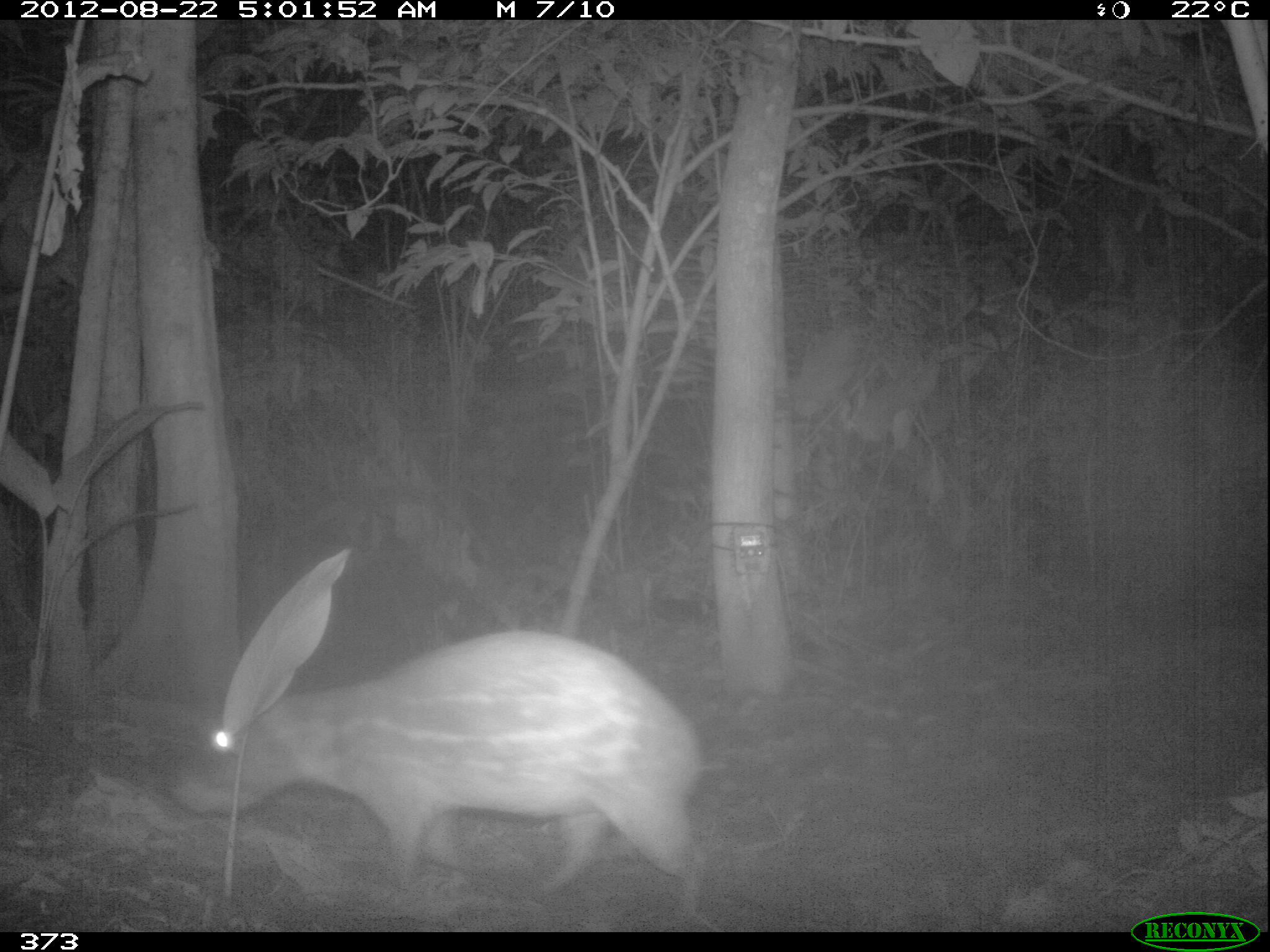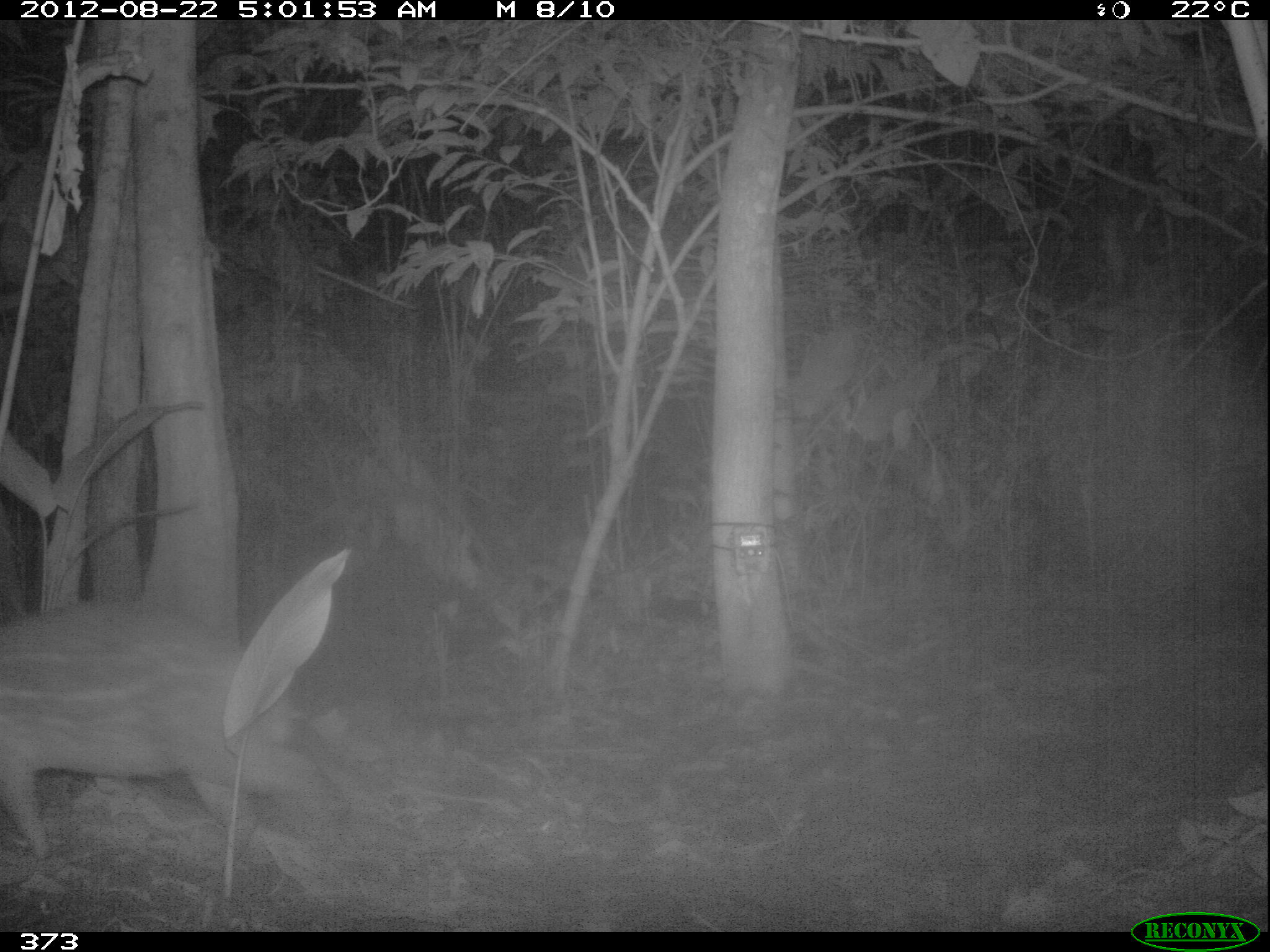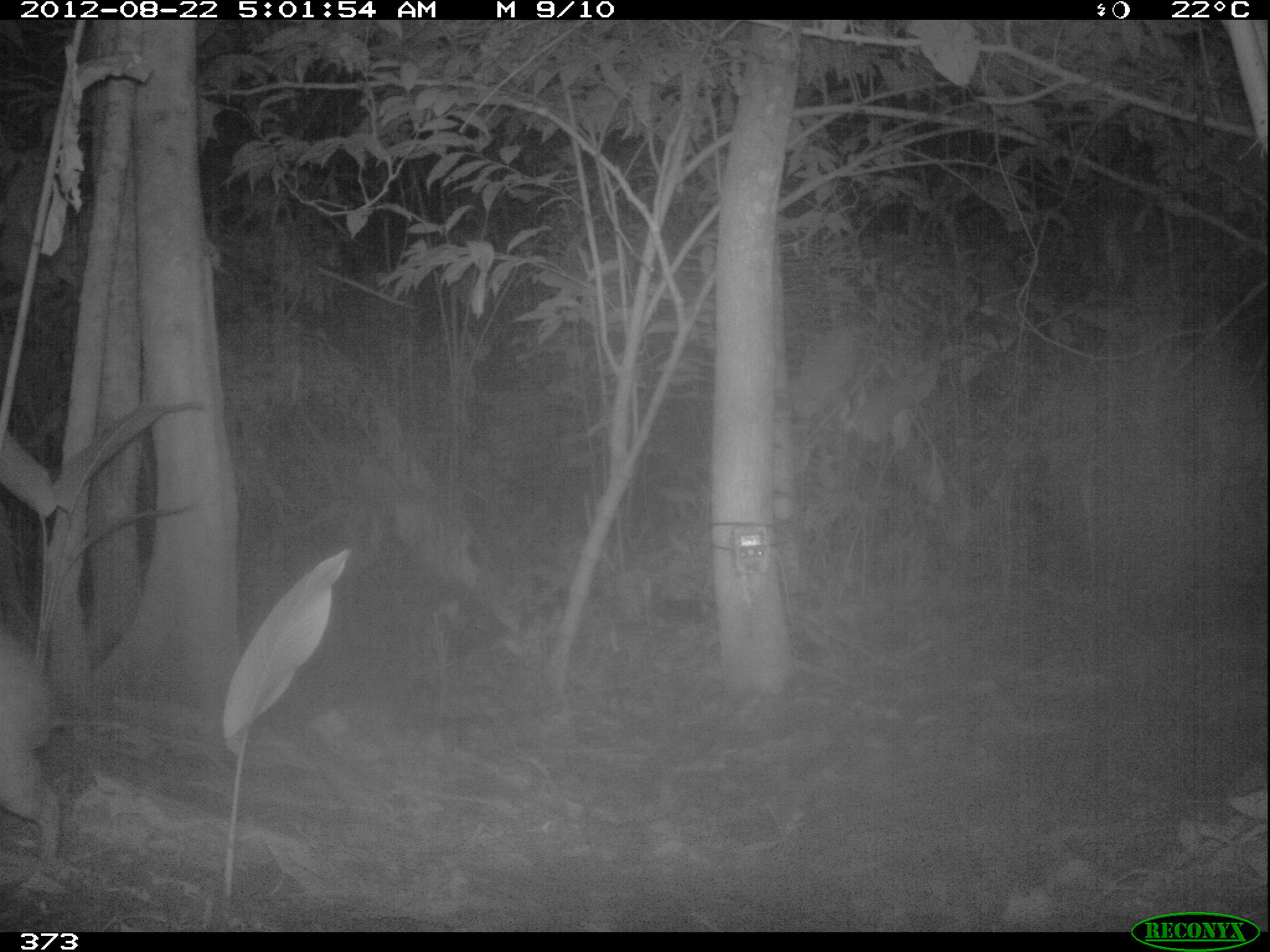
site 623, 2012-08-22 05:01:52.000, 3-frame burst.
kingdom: Animalia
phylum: Chordata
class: Mammalia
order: Rodentia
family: Cuniculidae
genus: Cuniculus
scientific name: Cuniculus paca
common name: spotted paca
Cuniculus paca (spotted paca).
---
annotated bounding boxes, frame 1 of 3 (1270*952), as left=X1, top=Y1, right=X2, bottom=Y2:
cuniculus paca: left=161, top=625, right=711, bottom=930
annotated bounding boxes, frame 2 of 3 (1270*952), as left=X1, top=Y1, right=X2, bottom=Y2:
cuniculus paca: left=0, top=591, right=319, bottom=859